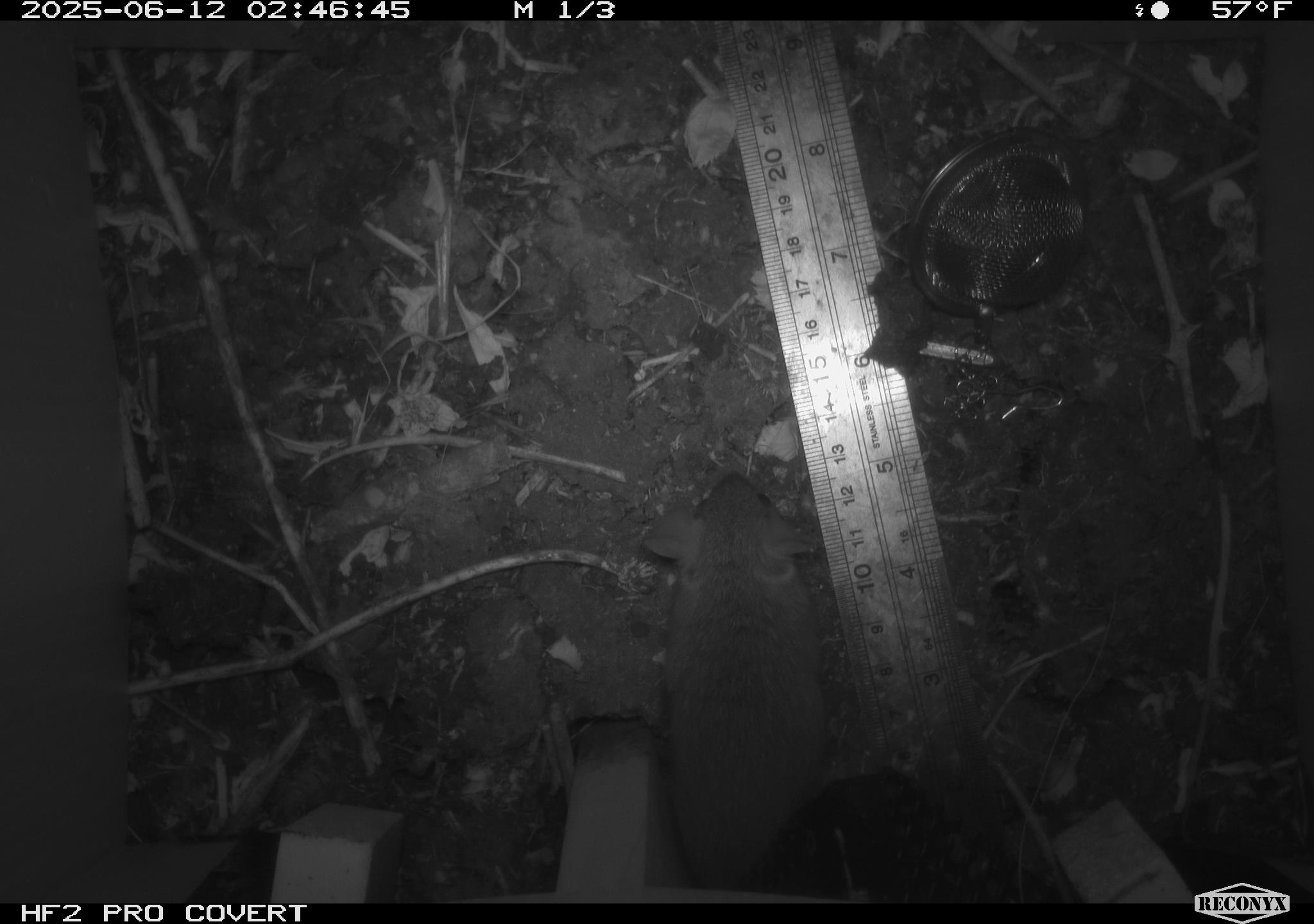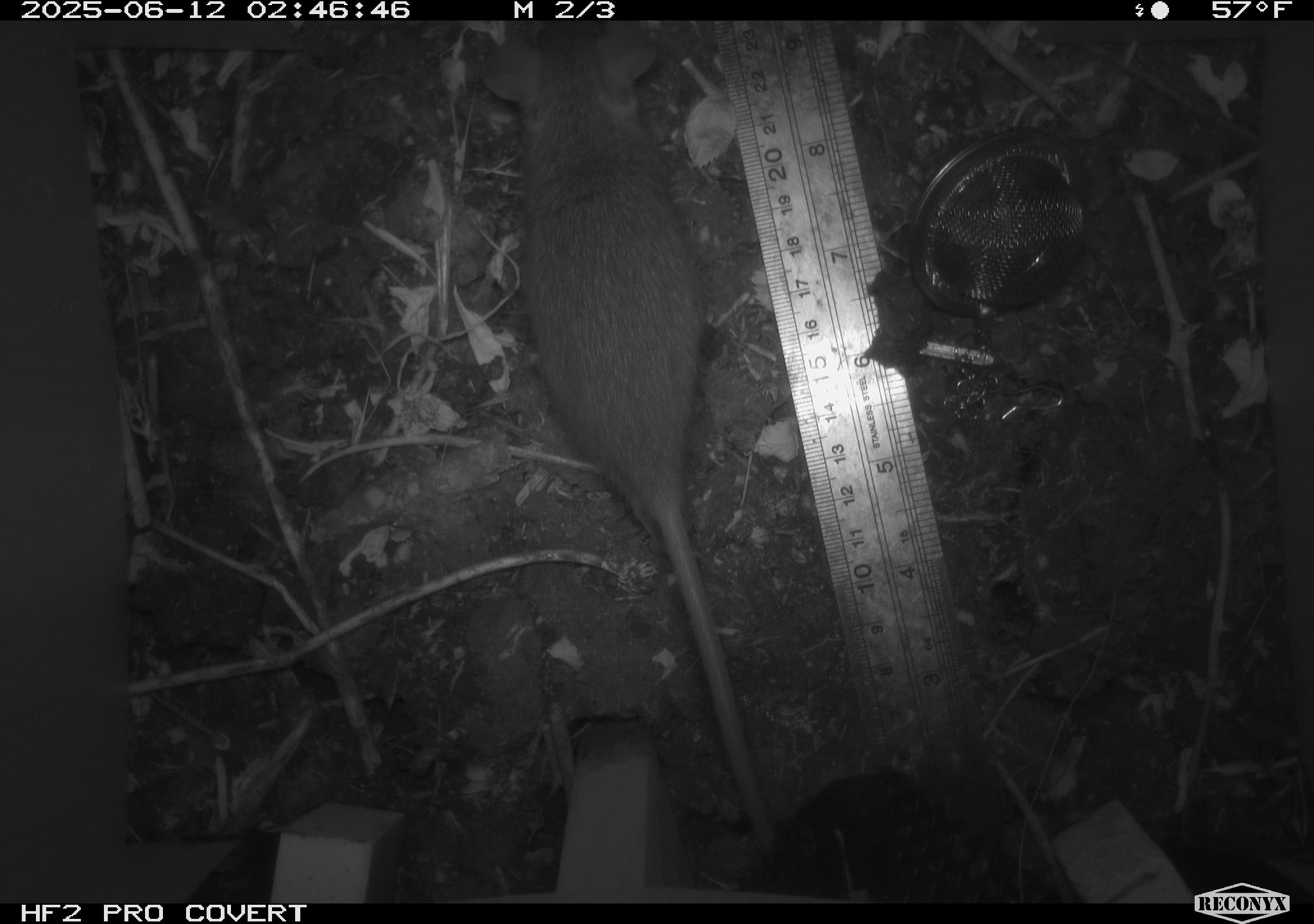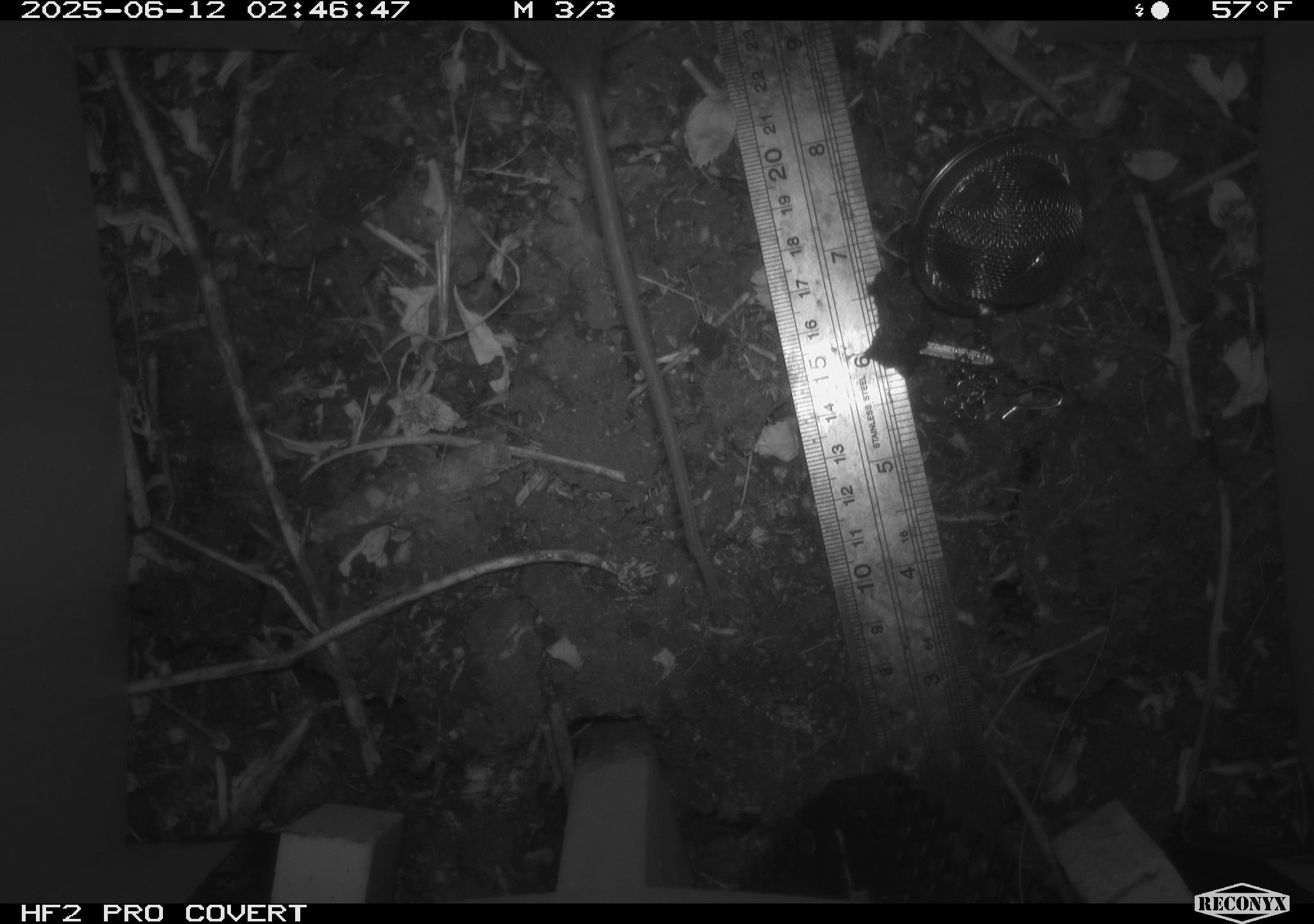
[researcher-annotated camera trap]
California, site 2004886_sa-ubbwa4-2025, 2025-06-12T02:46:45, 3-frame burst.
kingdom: Animalia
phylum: Chordata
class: Mammalia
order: Rodentia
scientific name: Rodentia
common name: rodent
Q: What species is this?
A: Rodent (Rodentia).